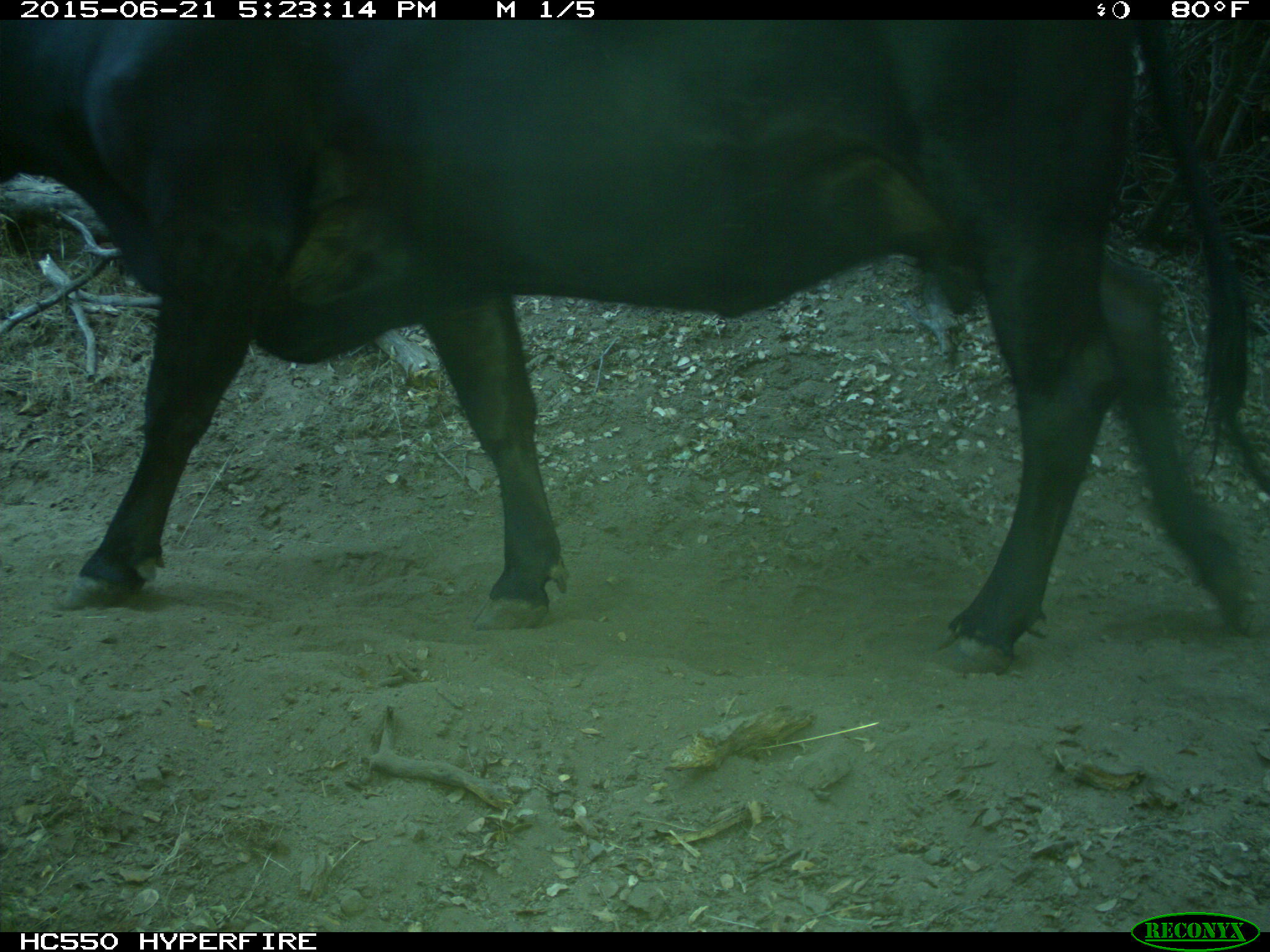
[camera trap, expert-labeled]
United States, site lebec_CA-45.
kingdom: Animalia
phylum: Chordata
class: Mammalia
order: Artiodactyla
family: Bovidae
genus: Bos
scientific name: Bos taurus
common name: domestic cow